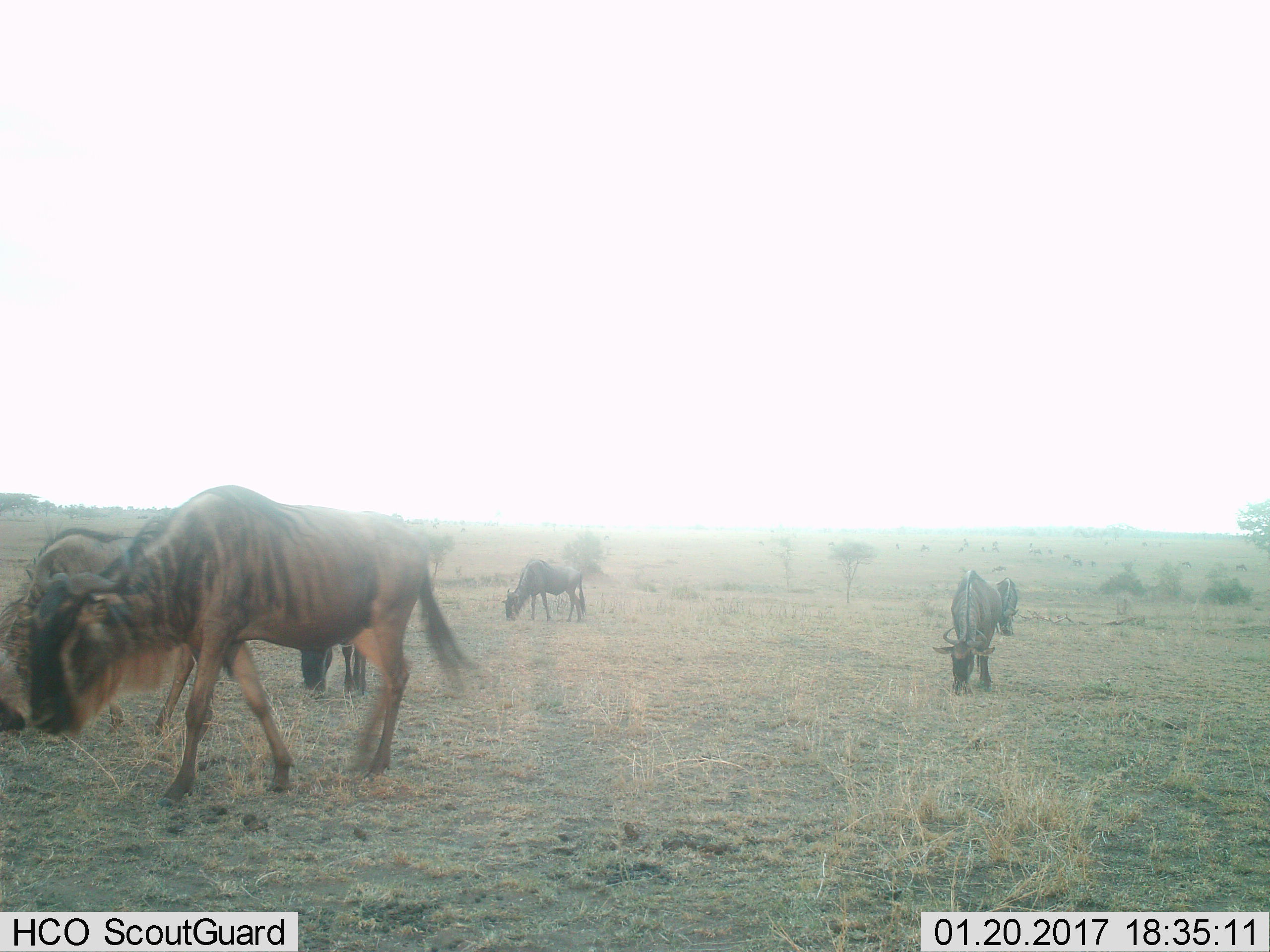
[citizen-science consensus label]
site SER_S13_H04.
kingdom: Animalia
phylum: Chordata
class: Mammalia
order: Artiodactyla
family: Bovidae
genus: Connochaetes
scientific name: Connochaetes taurinus taurinus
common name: blue wildebeest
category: wildebeestblue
Wildebeestblue (blue wildebeest) (Connochaetes taurinus taurinus), count 11-50. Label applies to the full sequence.